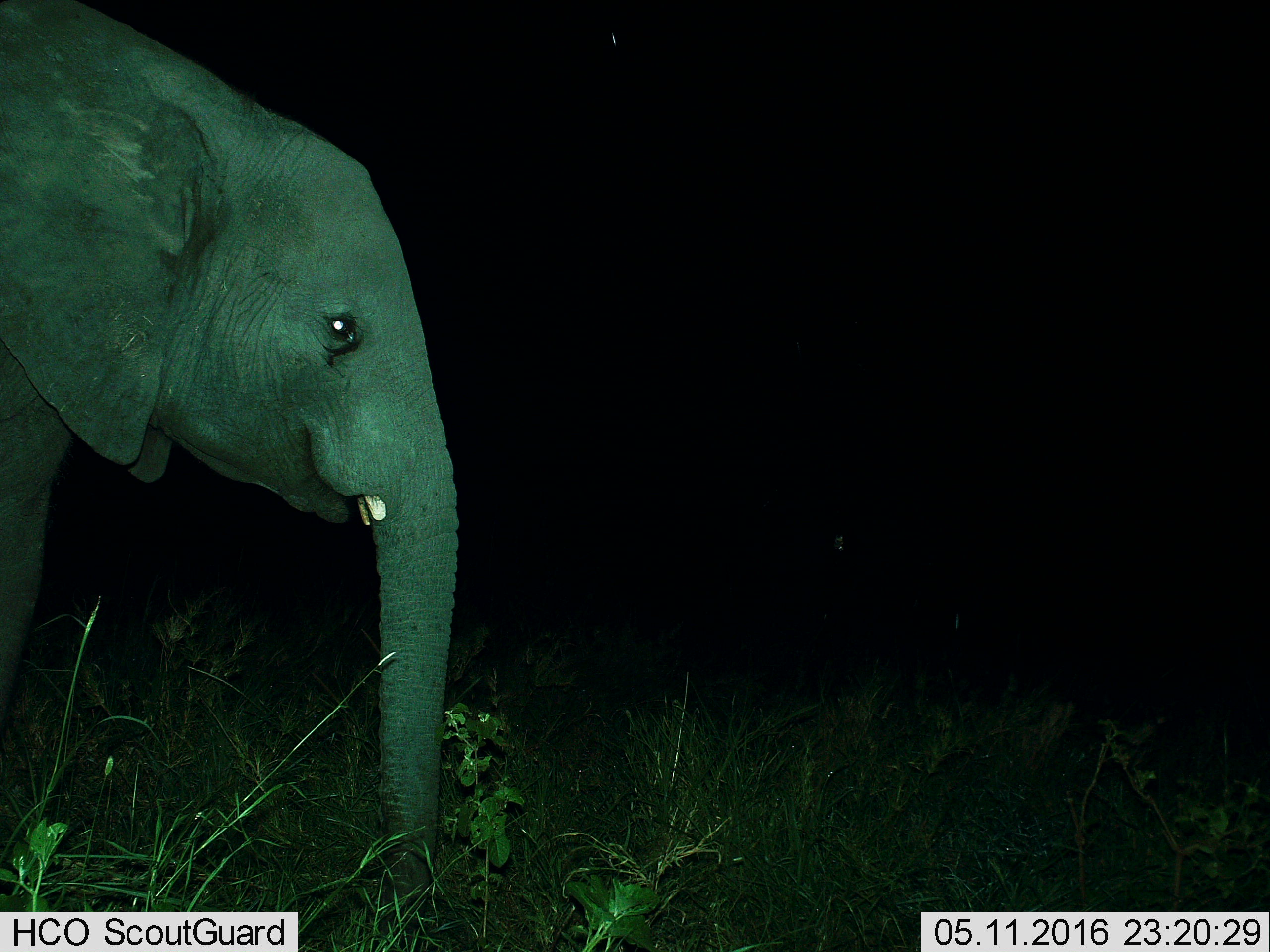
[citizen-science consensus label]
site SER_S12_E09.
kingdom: Animalia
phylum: Chordata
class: Mammalia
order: Proboscidea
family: Elephantidae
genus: Loxodonta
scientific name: Loxodonta africana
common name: african bush elephant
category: elephant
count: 1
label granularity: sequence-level